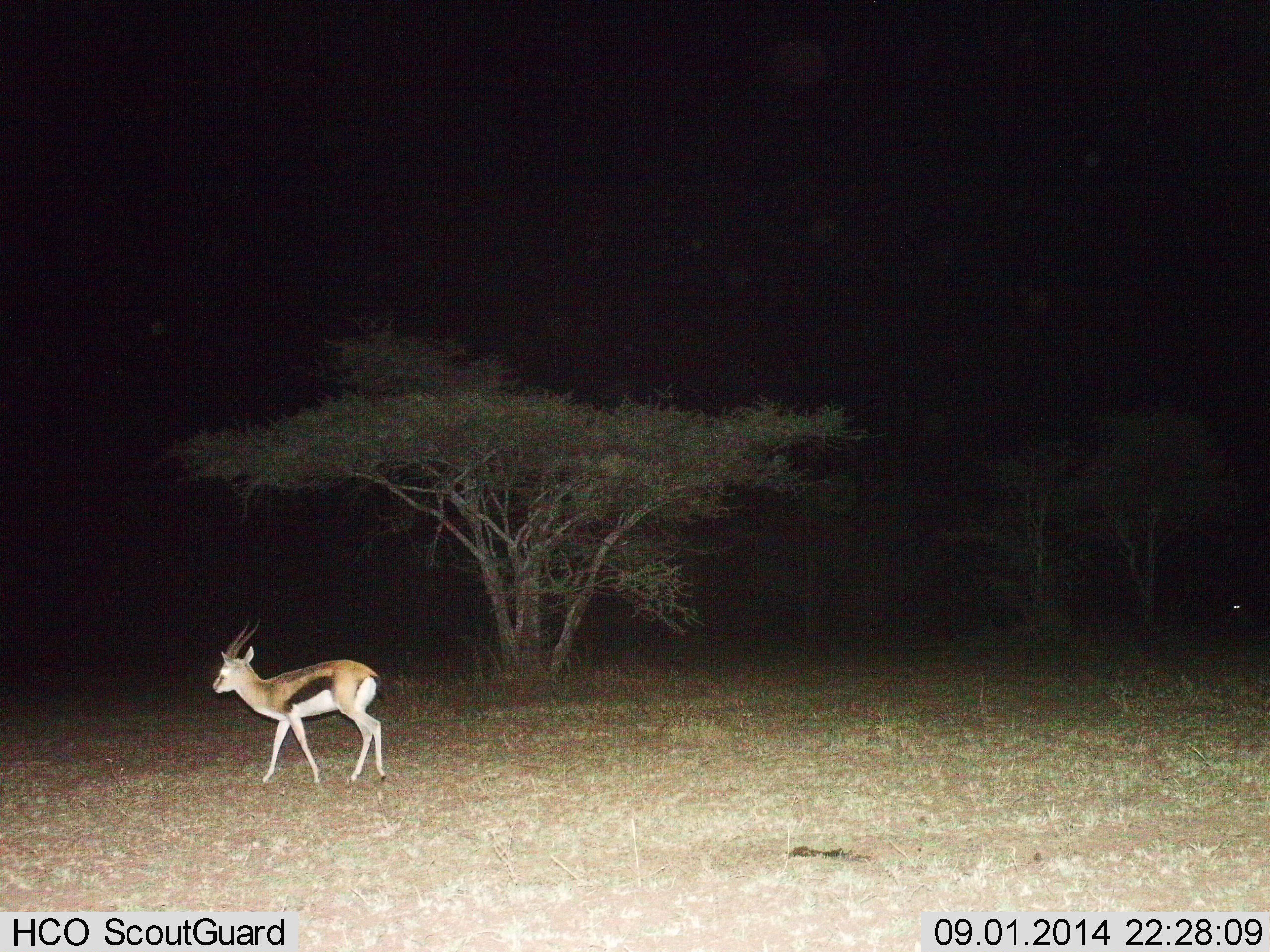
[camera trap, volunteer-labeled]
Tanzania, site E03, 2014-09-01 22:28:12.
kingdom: Animalia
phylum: Chordata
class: Mammalia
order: Artiodactyla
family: Bovidae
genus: Eudorcas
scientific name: Eudorcas thomsonii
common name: thomson's gazelle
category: gazellethomsons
Gazellethomsons (thomson's gazelle) (Eudorcas thomsonii), count 1. Behavior (volunteer vote fractions): standing 10%, resting 0%, moving 90%, interacting 0%. Young present (vote fraction): 0%. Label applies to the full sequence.